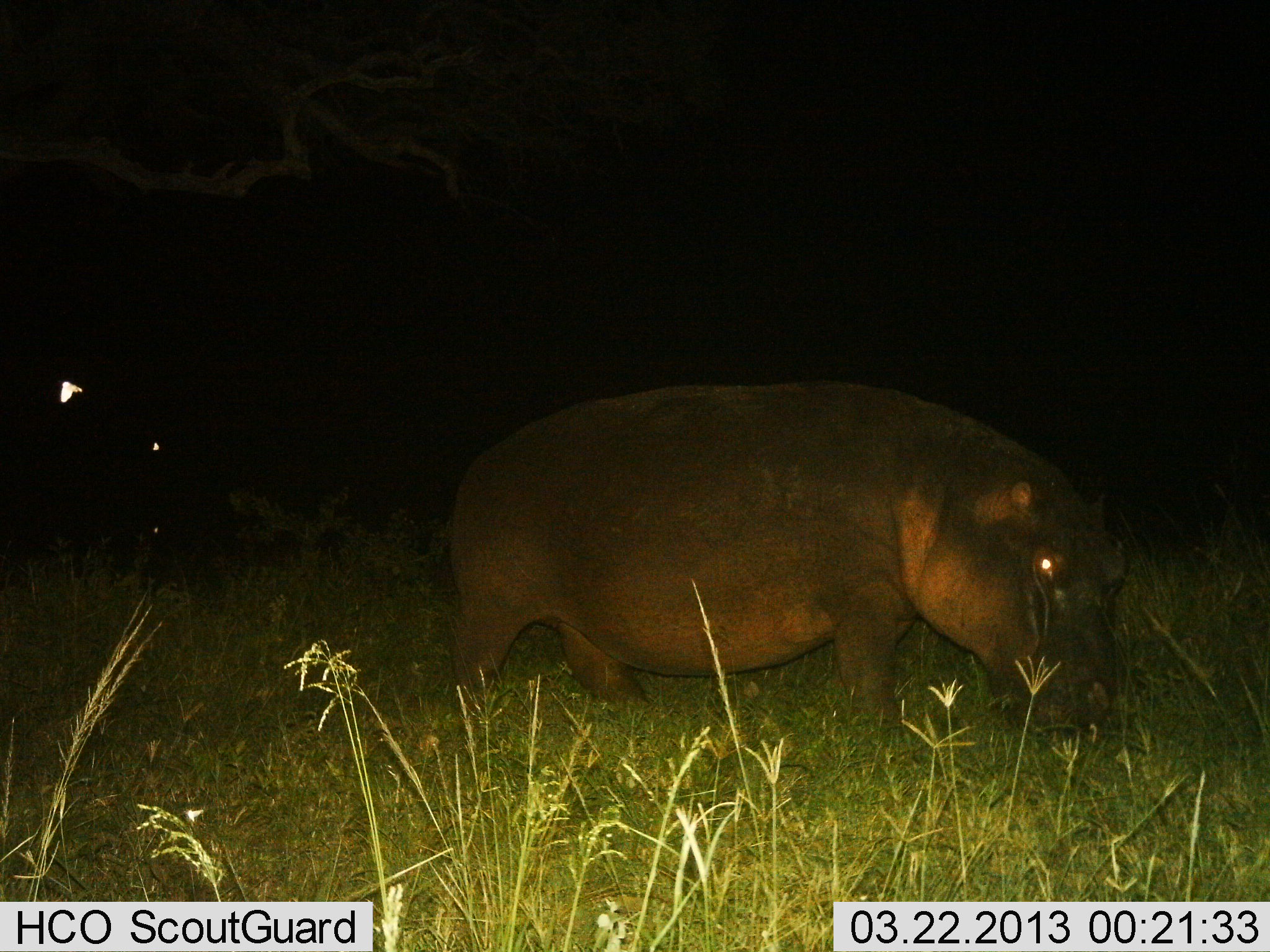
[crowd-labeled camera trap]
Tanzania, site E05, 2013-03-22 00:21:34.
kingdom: Animalia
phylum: Chordata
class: Mammalia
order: Artiodactyla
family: Hippopotamidae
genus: Hippopotamus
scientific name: Hippopotamus amphibius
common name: hippopotamus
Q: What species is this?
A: Hippopotamus (Hippopotamus amphibius).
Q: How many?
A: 1.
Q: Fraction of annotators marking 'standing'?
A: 29%.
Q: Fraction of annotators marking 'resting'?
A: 0%.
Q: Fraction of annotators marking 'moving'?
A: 12%.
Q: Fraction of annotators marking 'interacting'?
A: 0%.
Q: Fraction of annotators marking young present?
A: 0%.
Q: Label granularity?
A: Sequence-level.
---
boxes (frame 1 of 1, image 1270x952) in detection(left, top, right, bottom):
animal: detection(424, 376, 1134, 765)